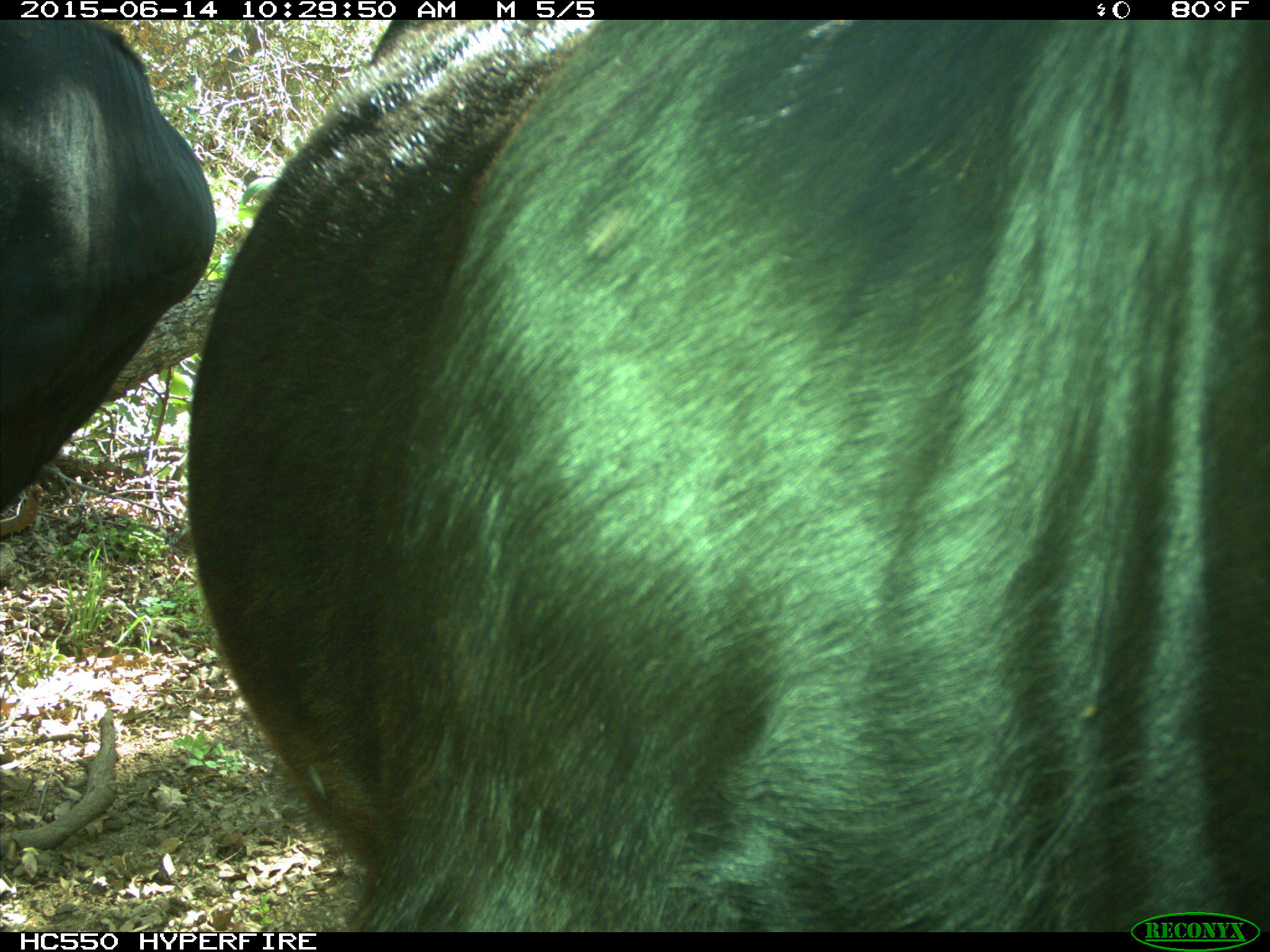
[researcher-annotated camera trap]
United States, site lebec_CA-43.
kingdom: Animalia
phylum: Chordata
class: Mammalia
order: Artiodactyla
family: Bovidae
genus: Bos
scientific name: Bos taurus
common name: domestic cow